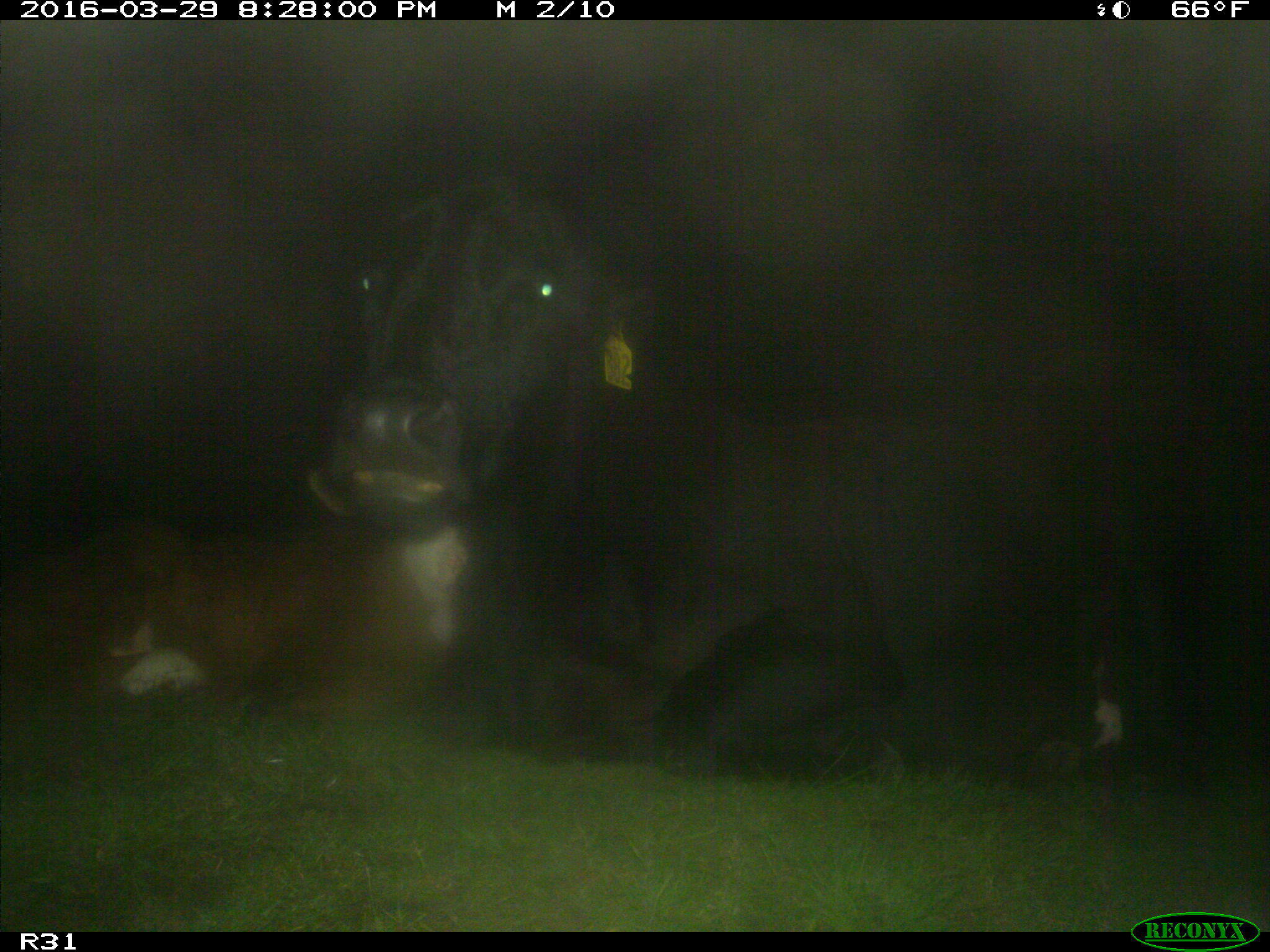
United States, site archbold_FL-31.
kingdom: Animalia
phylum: Chordata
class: Mammalia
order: Artiodactyla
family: Bovidae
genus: Bos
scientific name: Bos taurus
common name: domestic cow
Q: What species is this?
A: Bos taurus (domestic cow).